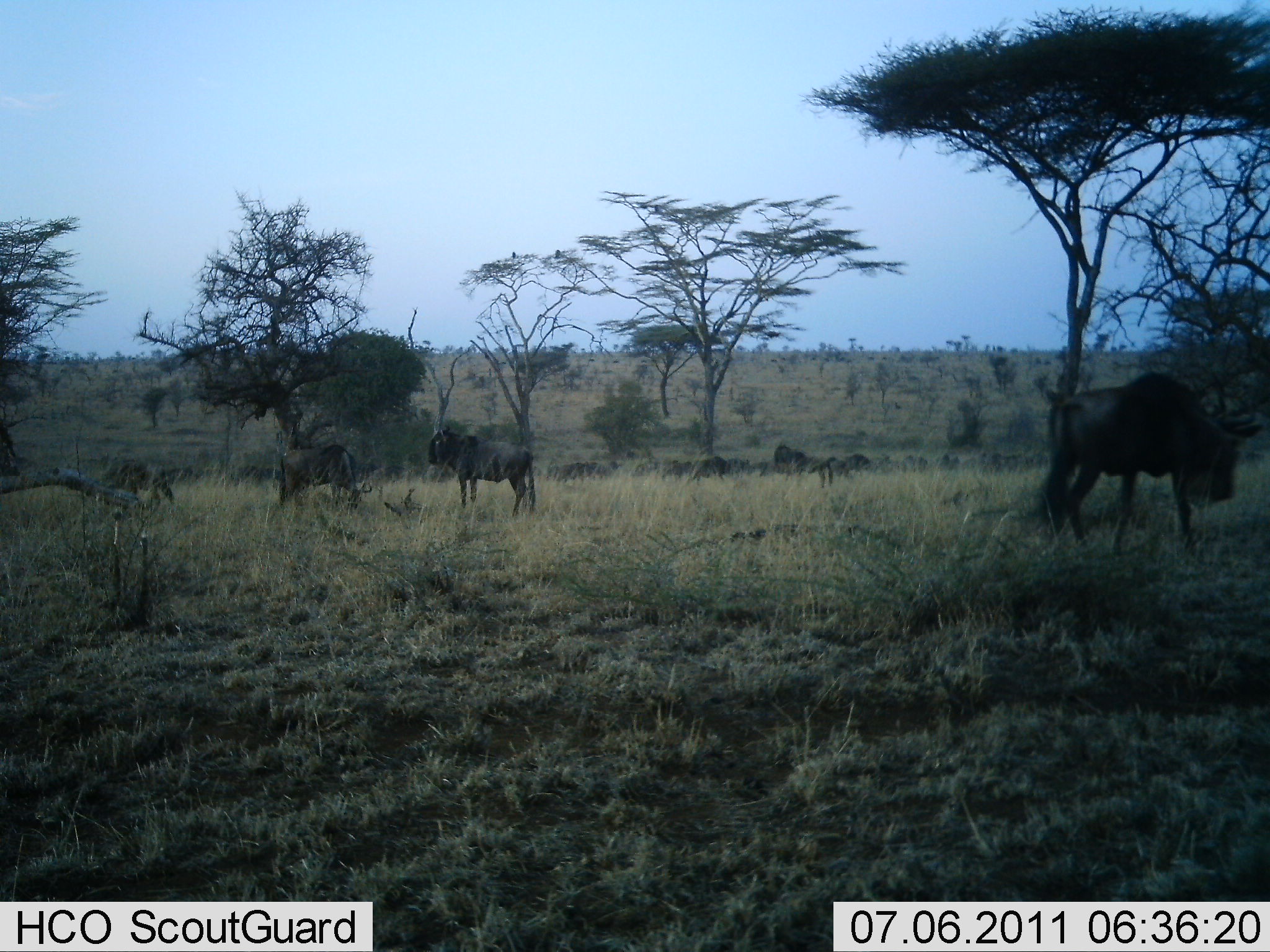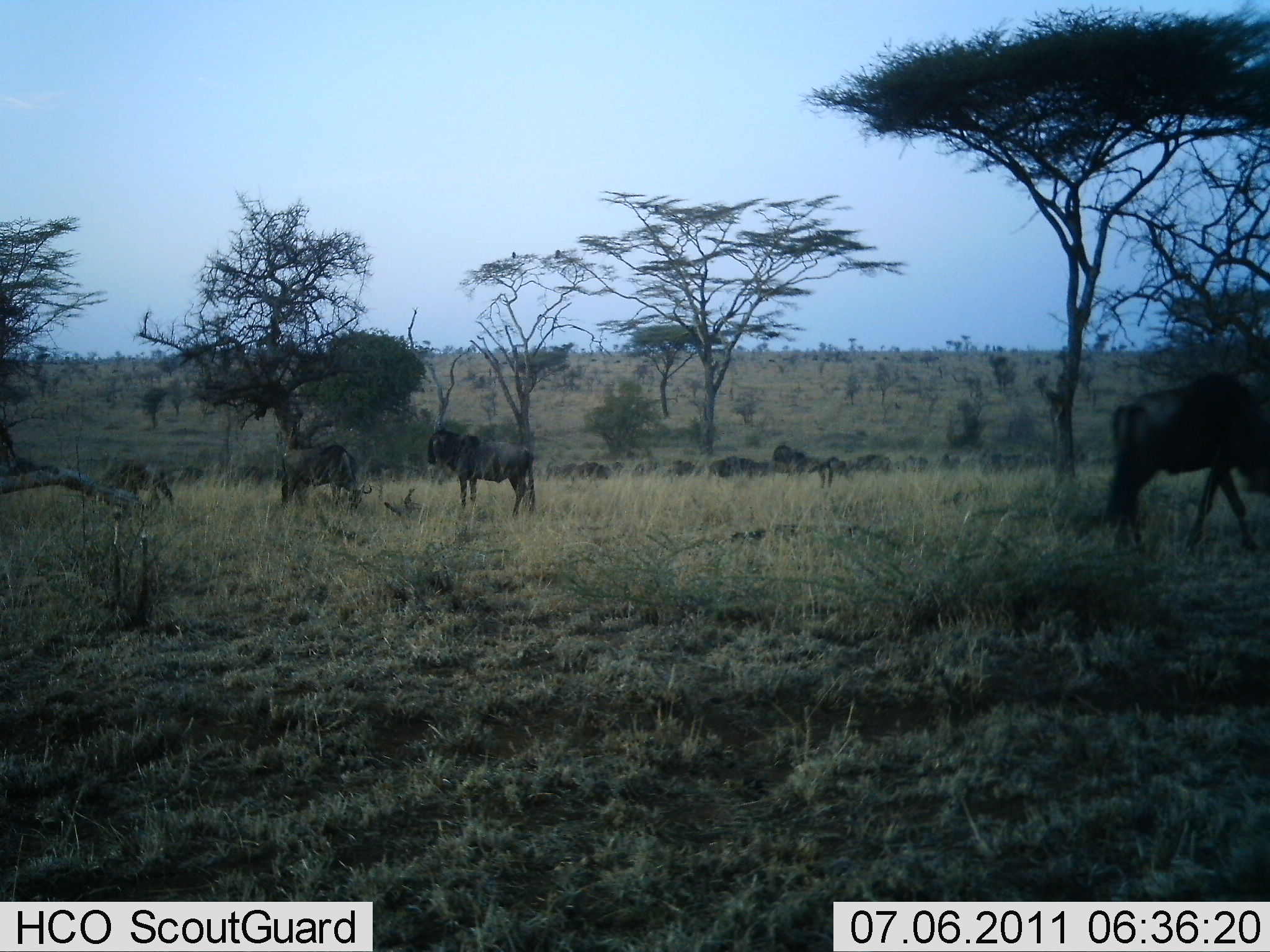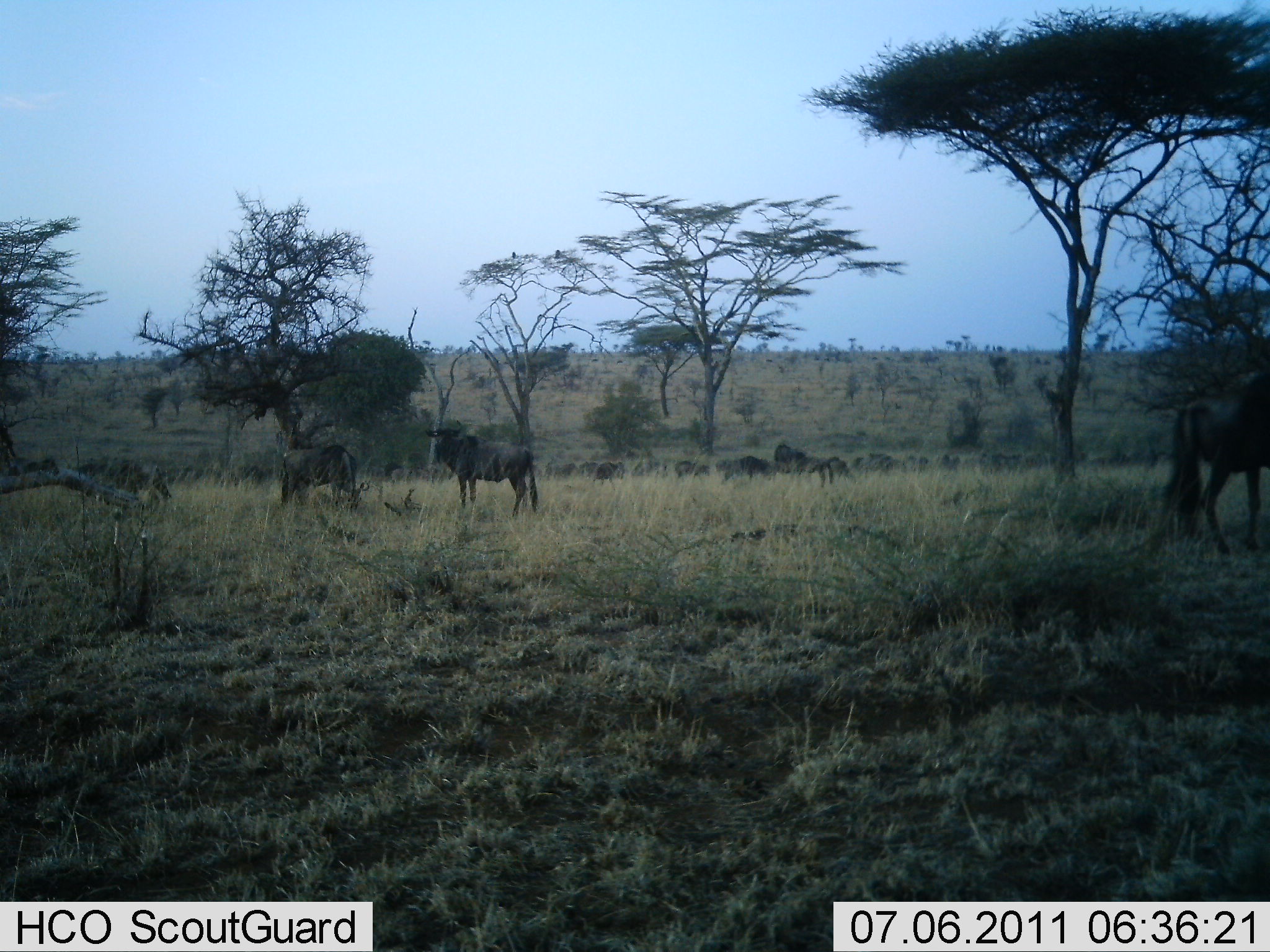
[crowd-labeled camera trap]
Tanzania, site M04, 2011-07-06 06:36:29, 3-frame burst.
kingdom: Animalia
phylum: Chordata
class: Mammalia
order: Artiodactyla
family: Bovidae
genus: Connochaetes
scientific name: Connochaetes taurinus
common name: blue wildebeest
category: wildebeest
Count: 11-50.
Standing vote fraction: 73%.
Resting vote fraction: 9%.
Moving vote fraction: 91%.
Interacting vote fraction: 0%.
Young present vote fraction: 0%.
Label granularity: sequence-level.